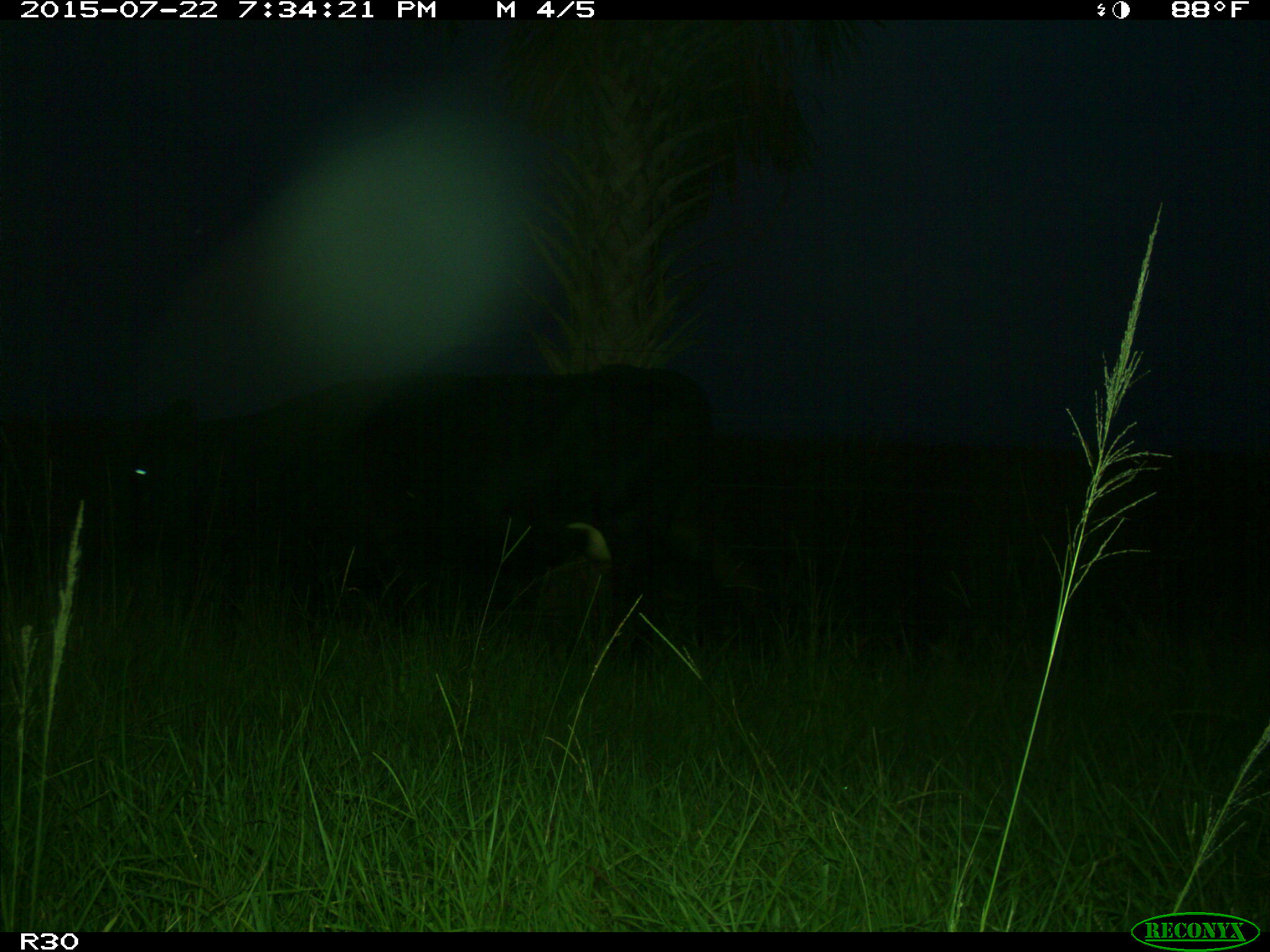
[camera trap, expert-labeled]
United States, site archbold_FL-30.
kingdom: Animalia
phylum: Chordata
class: Mammalia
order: Artiodactyla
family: Bovidae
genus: Bos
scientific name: Bos taurus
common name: domestic cow